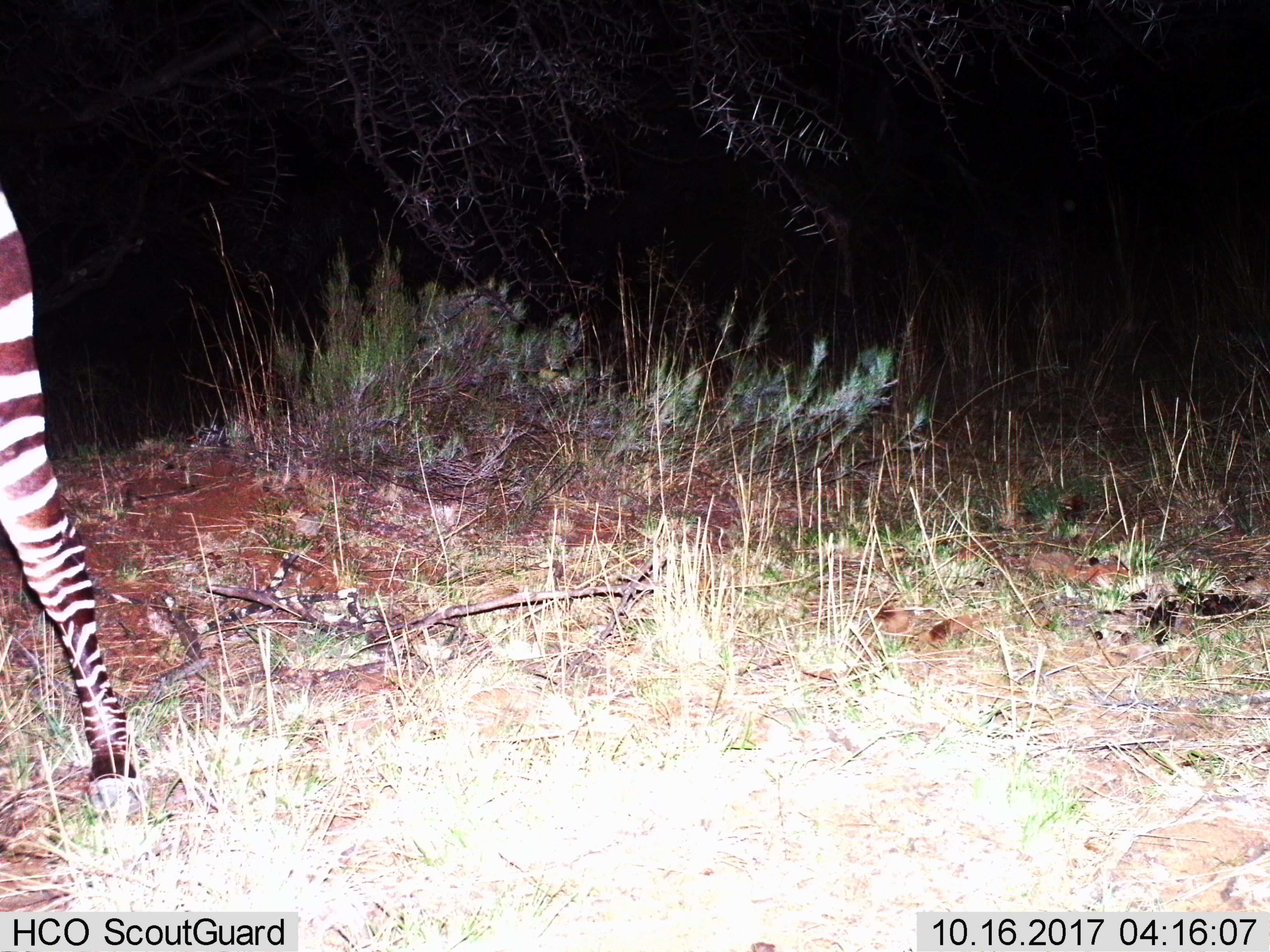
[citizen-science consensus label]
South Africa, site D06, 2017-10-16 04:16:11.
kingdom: Animalia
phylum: Chordata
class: Mammalia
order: Perissodactyla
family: Equidae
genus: Equus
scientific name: Equus zebra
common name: mountain zebra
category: zebramountain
Zebramountain (mountain zebra) (Equus zebra), count 1. Behavior (volunteer vote fractions): standing 33%, resting 0%, moving 67%, interacting 0%. Young present (vote fraction): 0%. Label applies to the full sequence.